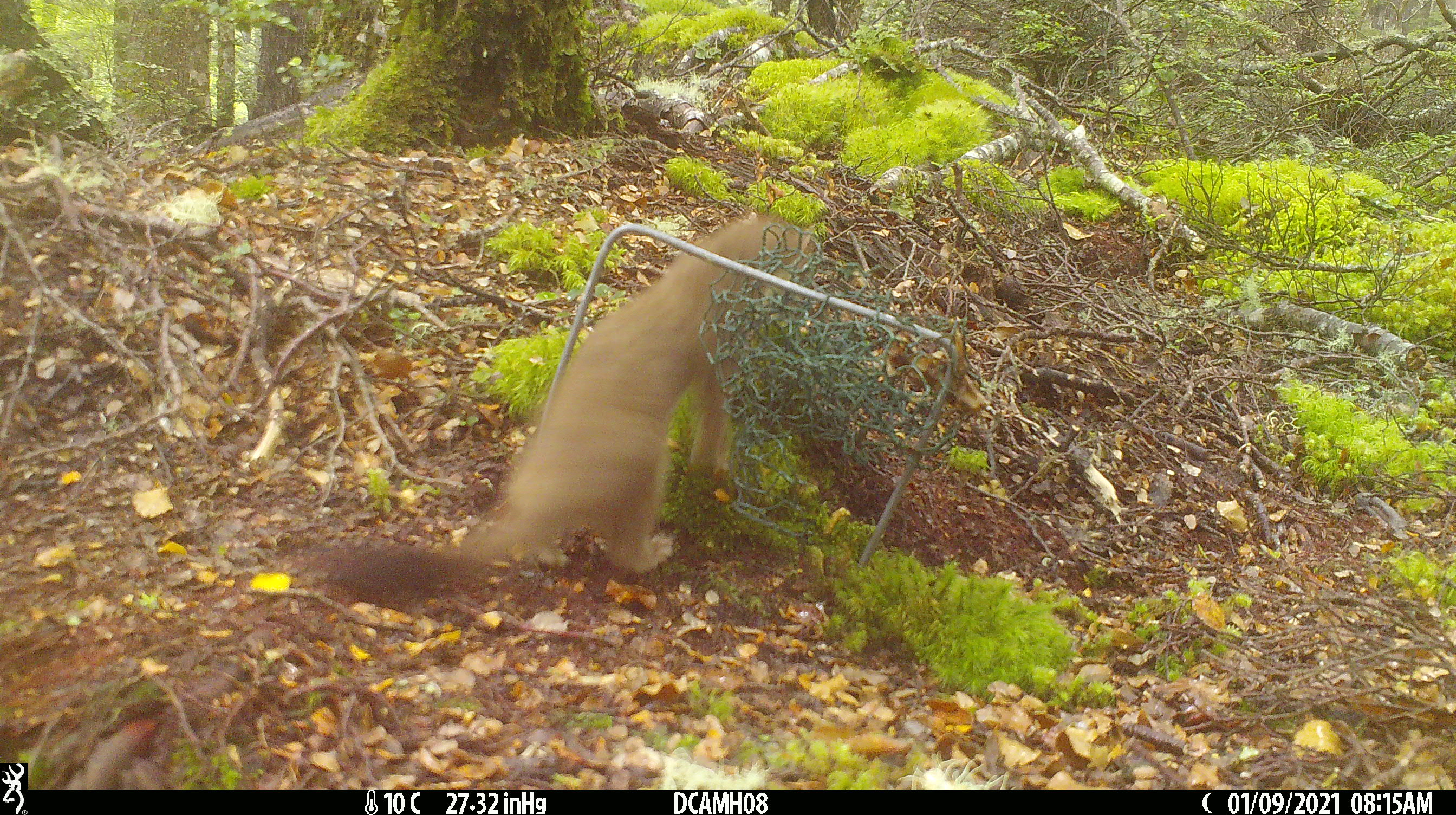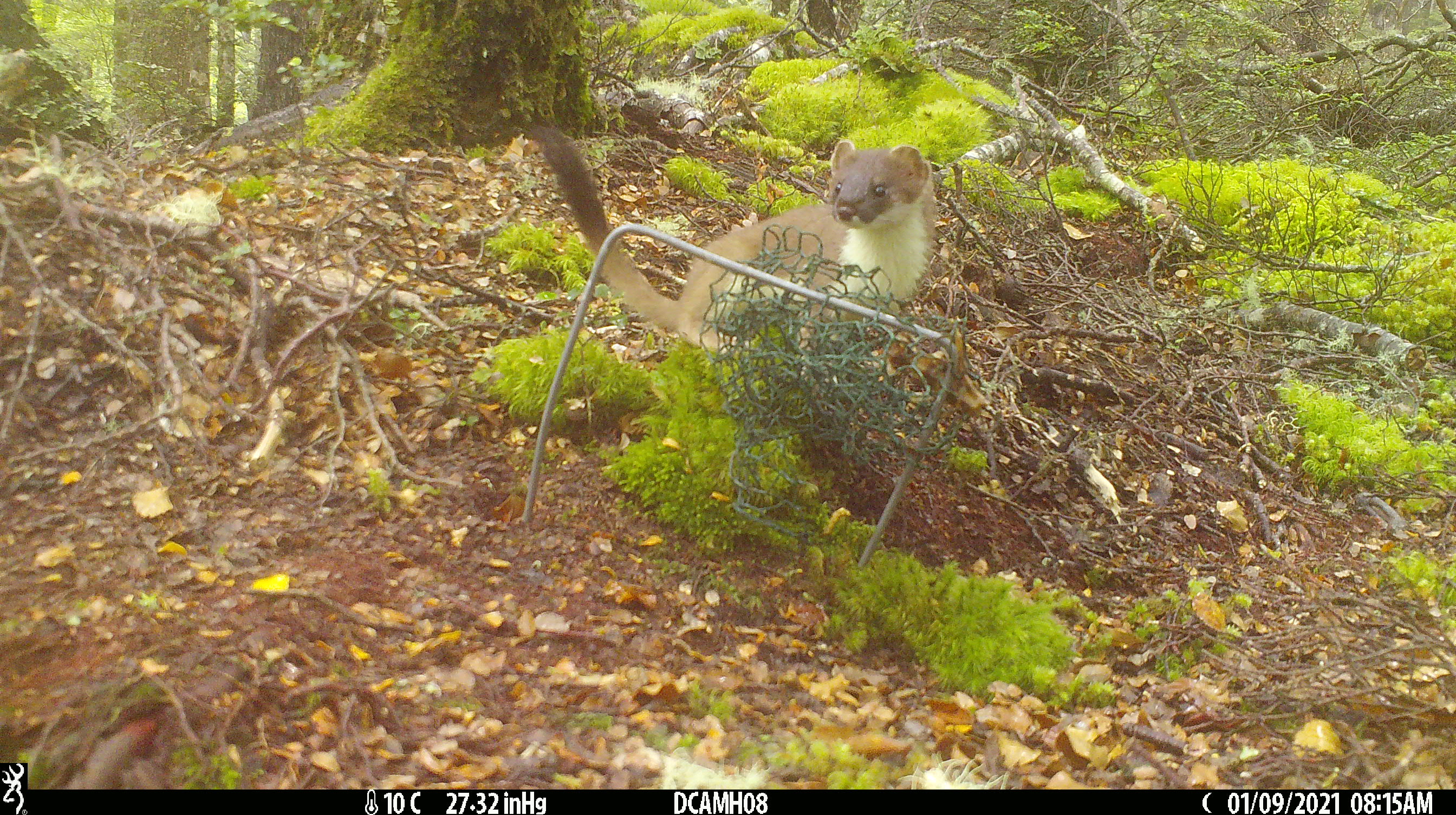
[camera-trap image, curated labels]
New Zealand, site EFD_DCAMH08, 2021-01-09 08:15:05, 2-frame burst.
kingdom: Animalia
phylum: Chordata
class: Mammalia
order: Carnivora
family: Mustelidae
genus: Mustela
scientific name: Mustela erminea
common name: stoat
Stoat (Mustela erminea).